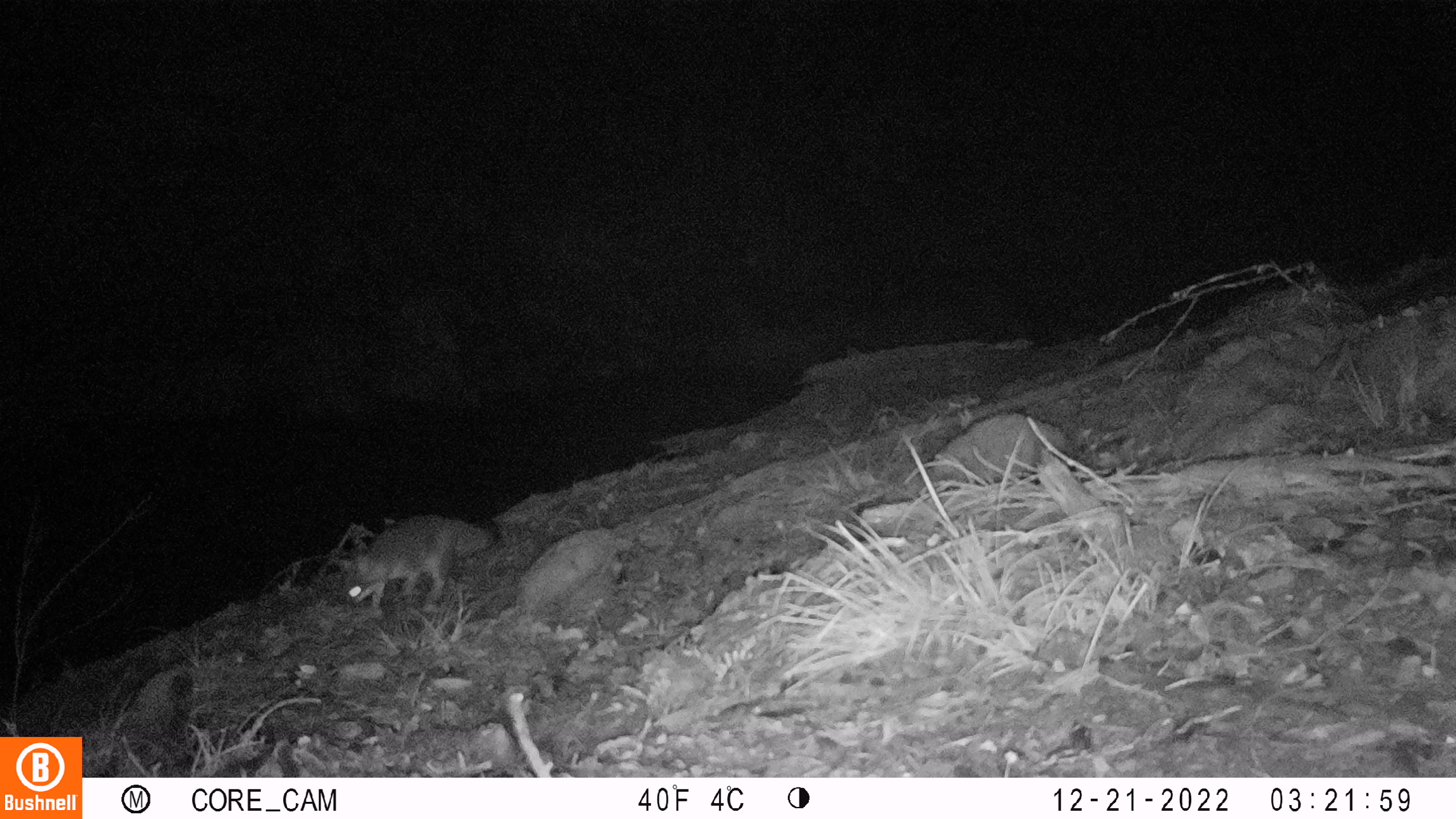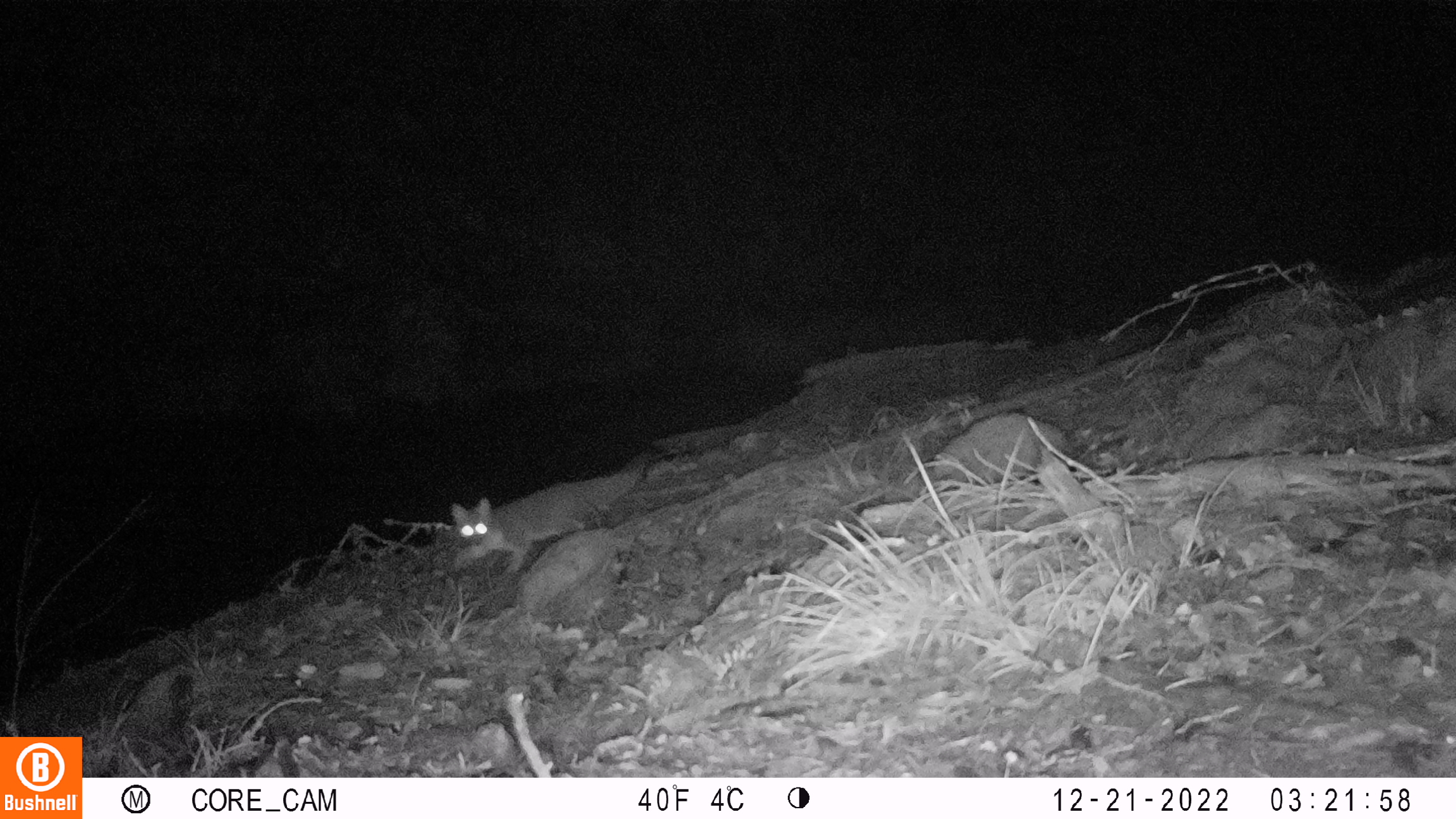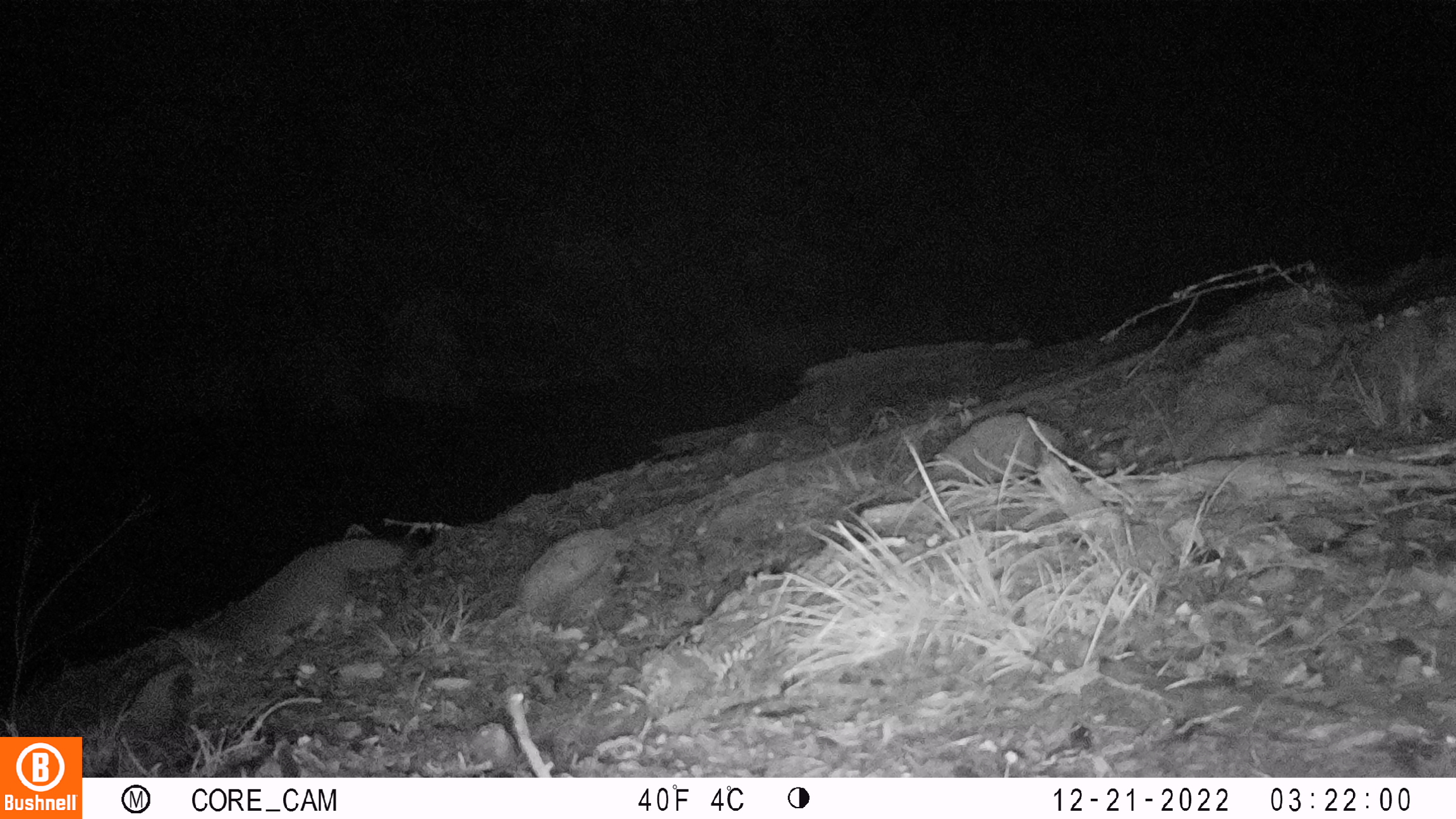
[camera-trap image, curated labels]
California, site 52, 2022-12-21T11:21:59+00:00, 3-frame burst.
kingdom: Animalia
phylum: Chordata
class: Mammalia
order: Carnivora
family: Canidae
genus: Urocyon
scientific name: Urocyon cinereoargenteus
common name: gray fox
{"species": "gray fox (Urocyon cinereoargenteus)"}